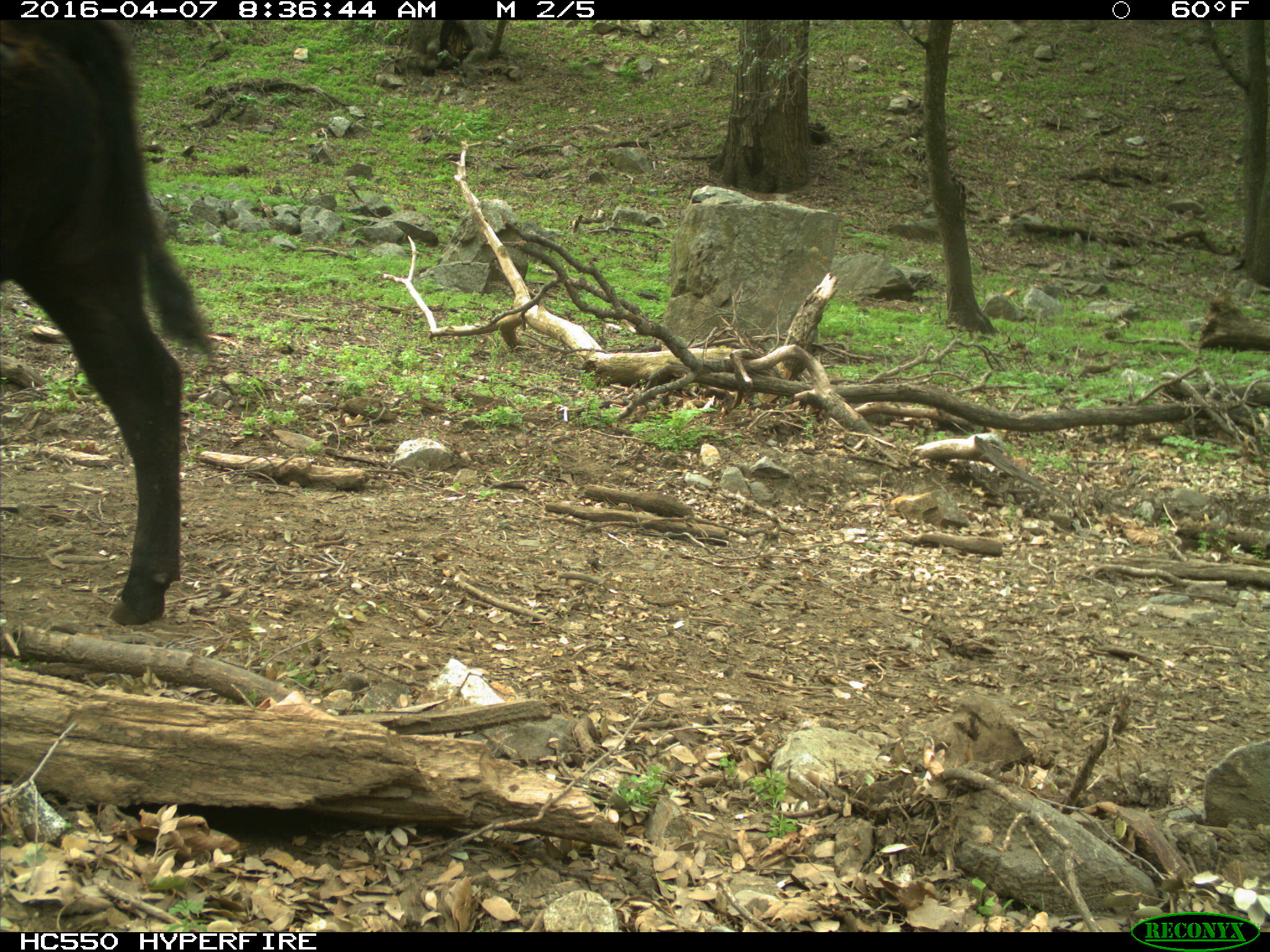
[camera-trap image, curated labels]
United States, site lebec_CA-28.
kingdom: Animalia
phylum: Chordata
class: Mammalia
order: Artiodactyla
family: Bovidae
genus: Bos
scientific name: Bos taurus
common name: domestic cow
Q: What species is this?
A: Bos taurus (domestic cow).